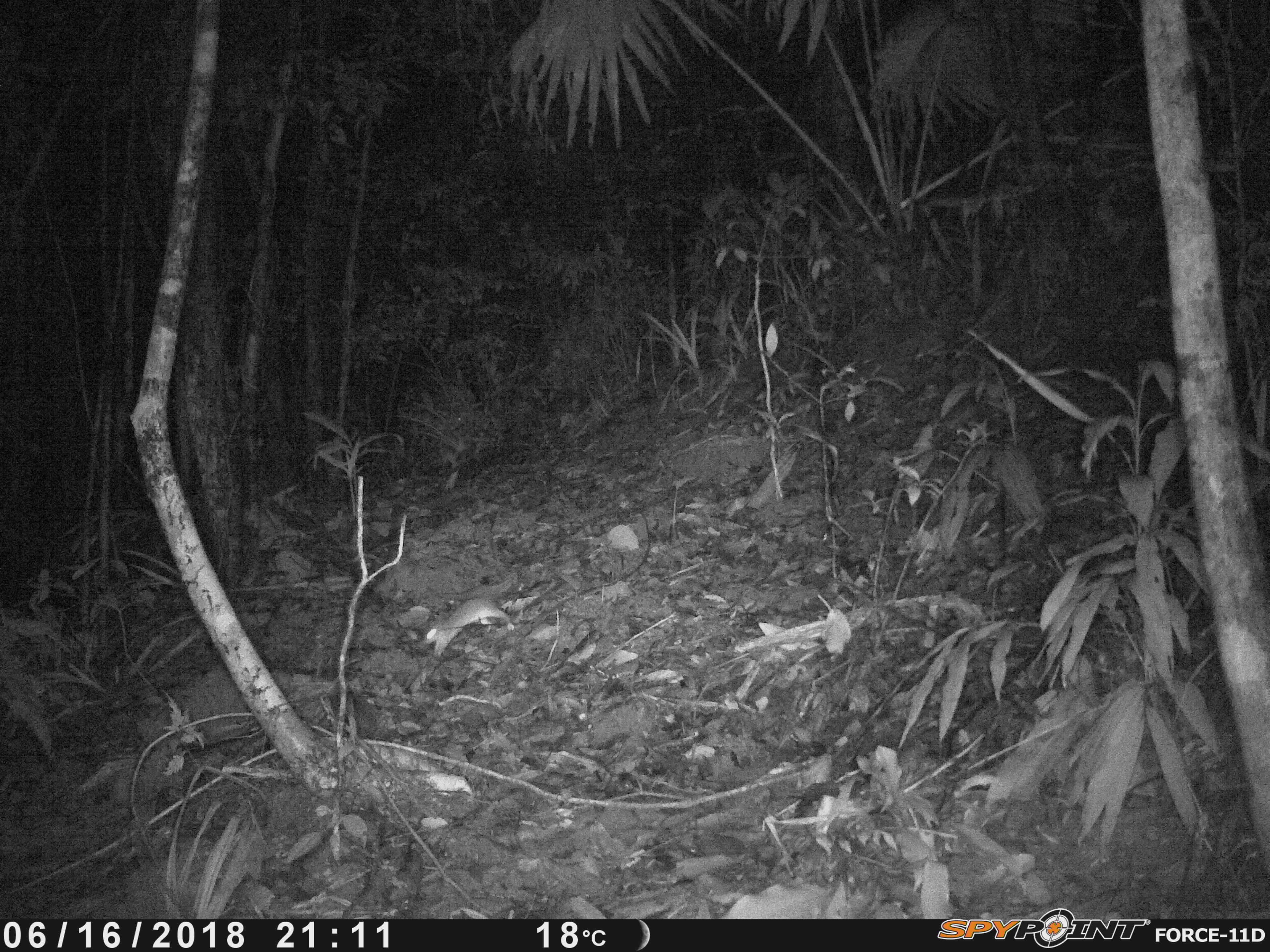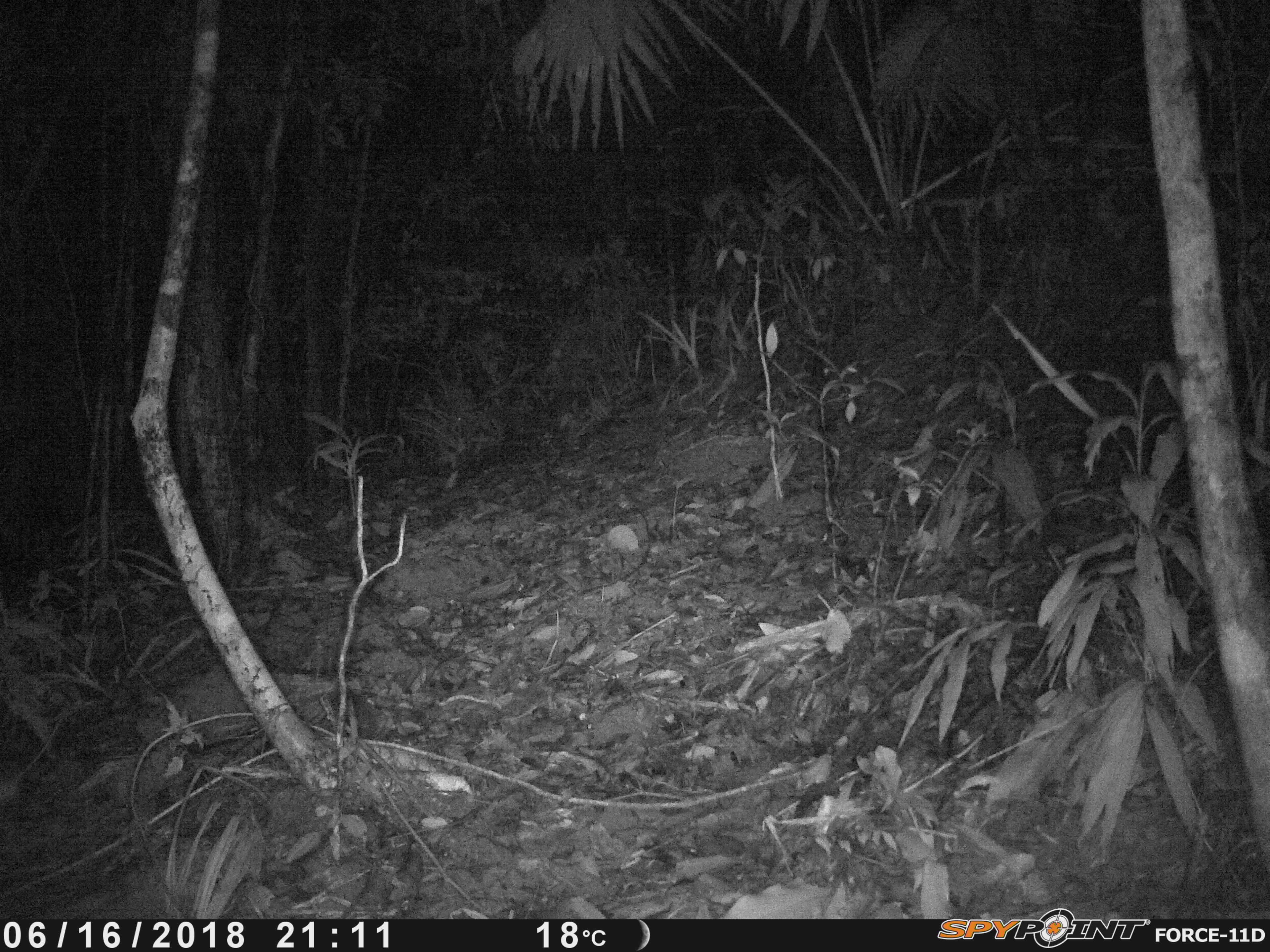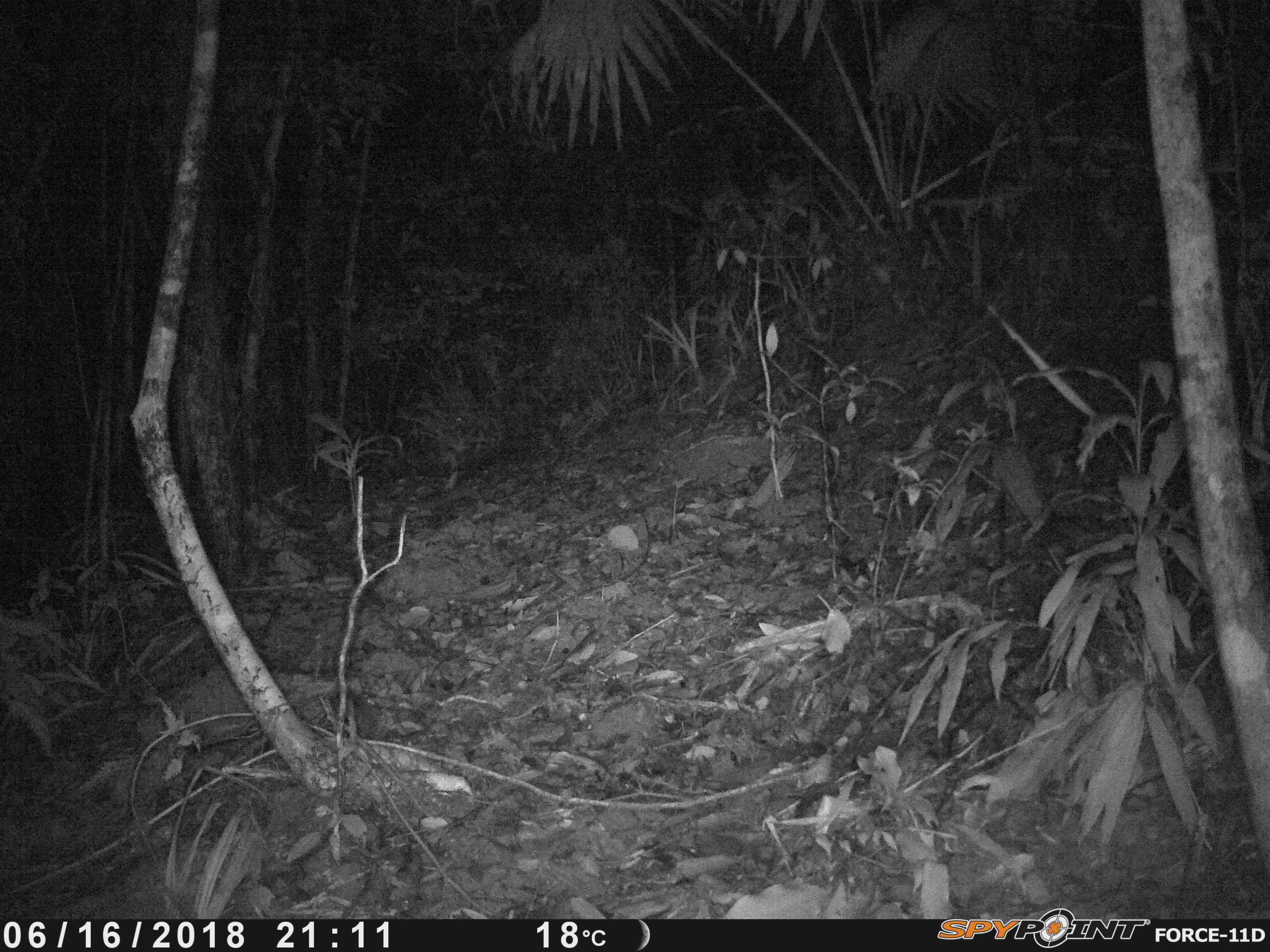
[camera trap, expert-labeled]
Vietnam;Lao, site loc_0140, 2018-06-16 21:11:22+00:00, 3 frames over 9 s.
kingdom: Animalia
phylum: Chordata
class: Mammalia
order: Rodentia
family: Muridae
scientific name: Muridae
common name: old-world mice and rats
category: unidentified murid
Unidentified murid (old-world mice and rats) (Muridae). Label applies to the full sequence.